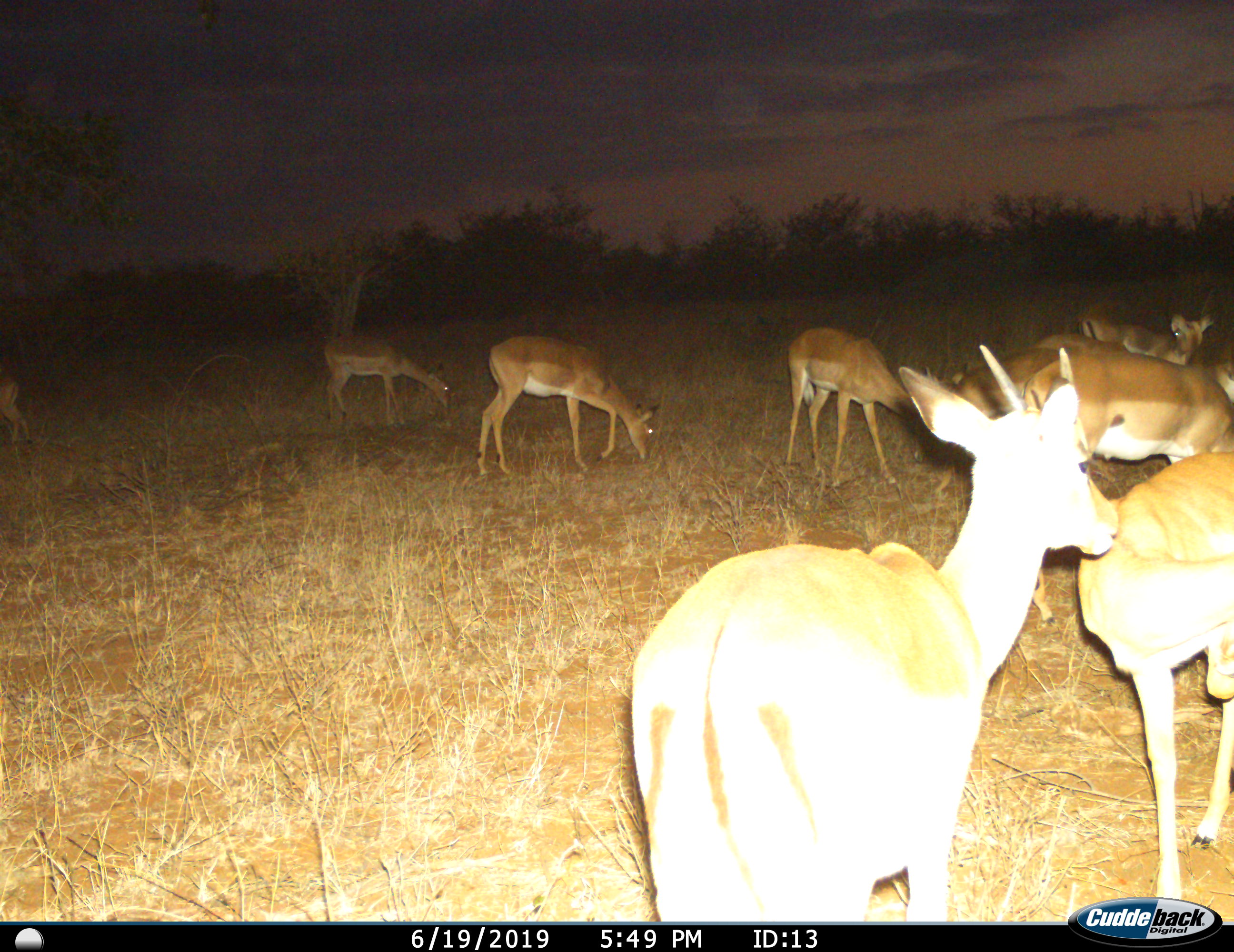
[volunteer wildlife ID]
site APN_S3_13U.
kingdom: Animalia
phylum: Chordata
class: Mammalia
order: Artiodactyla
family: Bovidae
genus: Aepyceros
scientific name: Aepyceros melampus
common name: impala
Impala (Aepyceros melampus), count 10. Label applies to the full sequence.